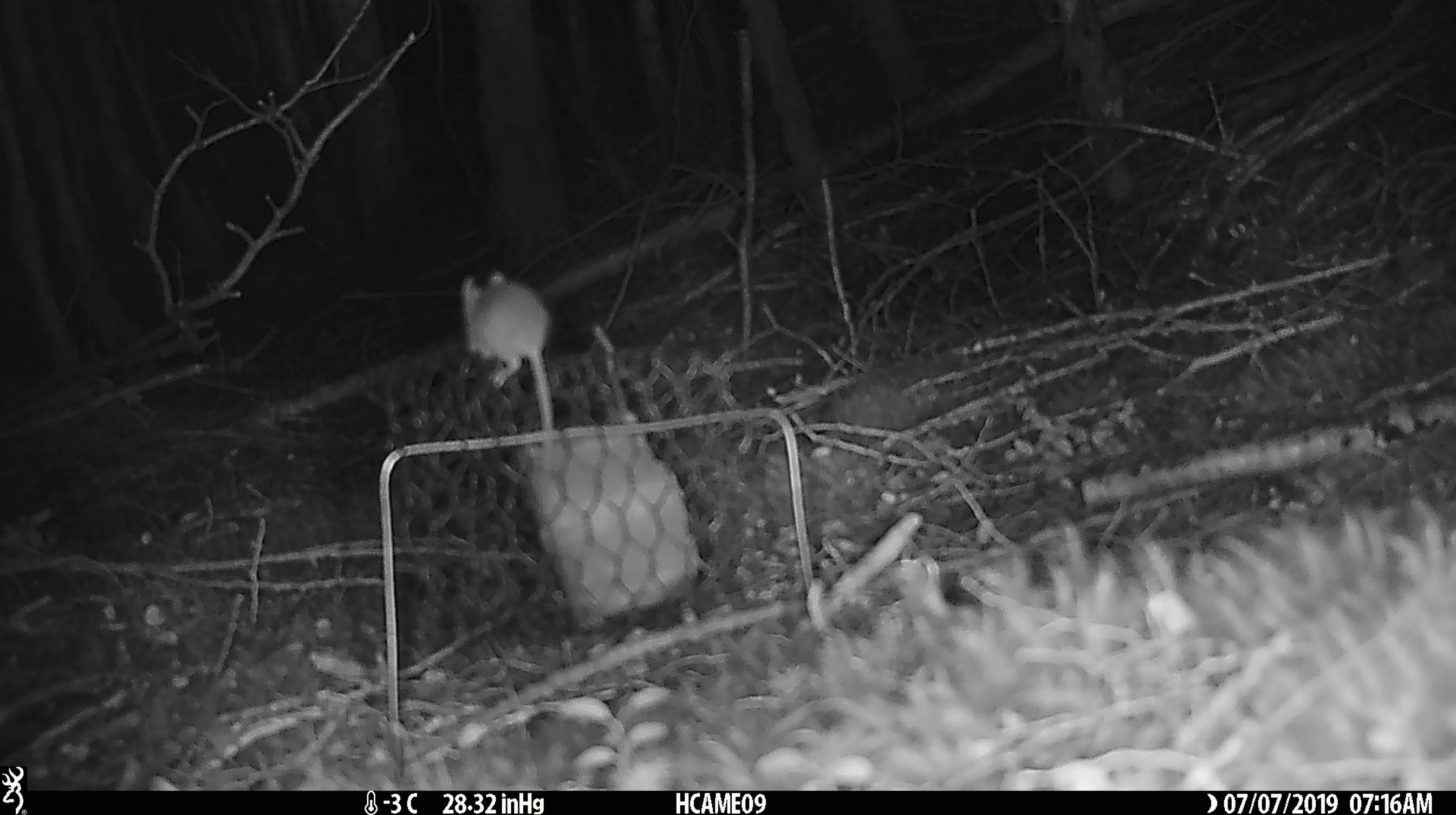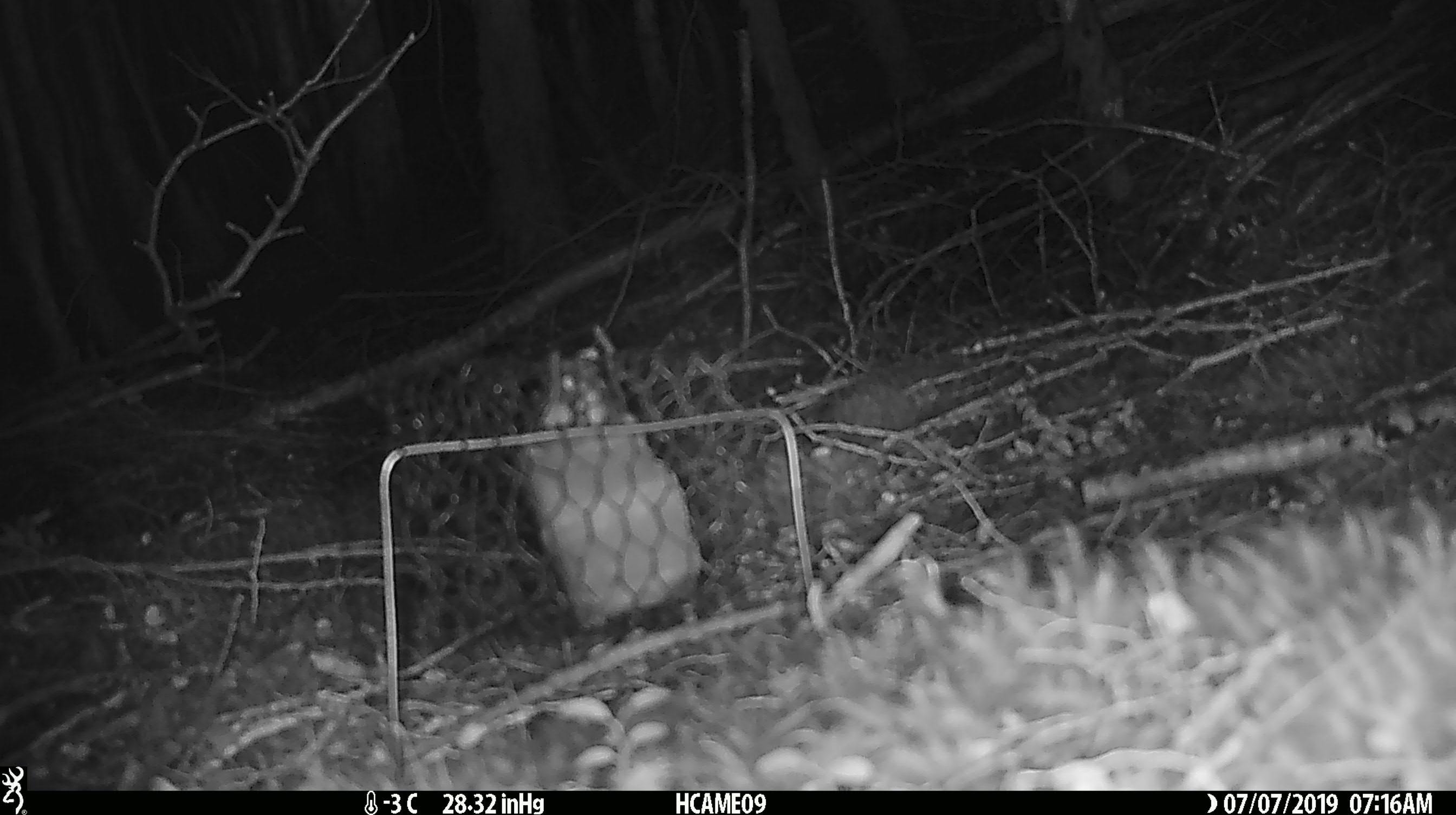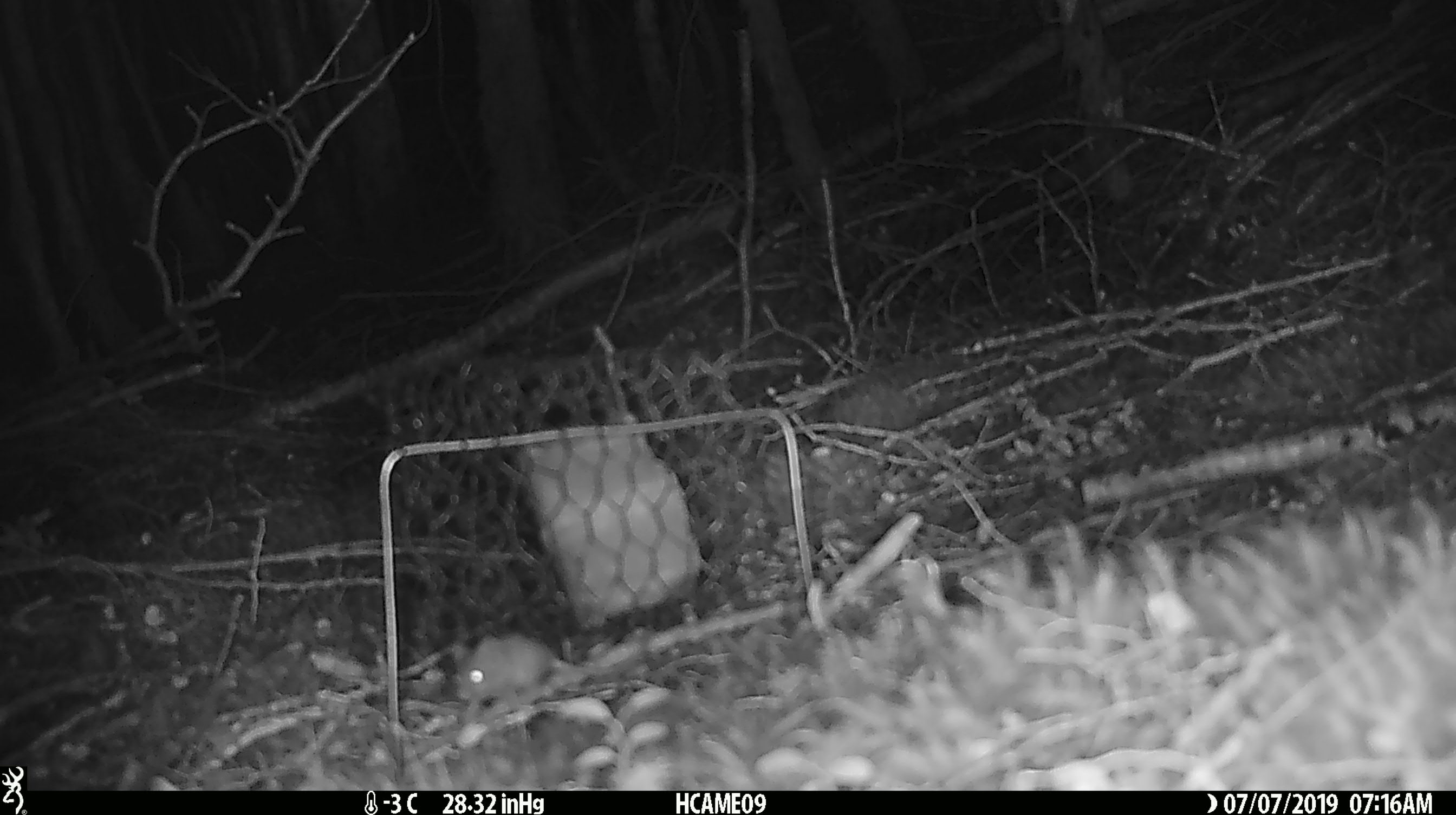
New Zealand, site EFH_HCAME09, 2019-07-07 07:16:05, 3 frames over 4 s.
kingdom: Animalia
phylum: Chordata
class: Mammalia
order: Rodentia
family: Muridae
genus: Mus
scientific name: Mus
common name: mouse